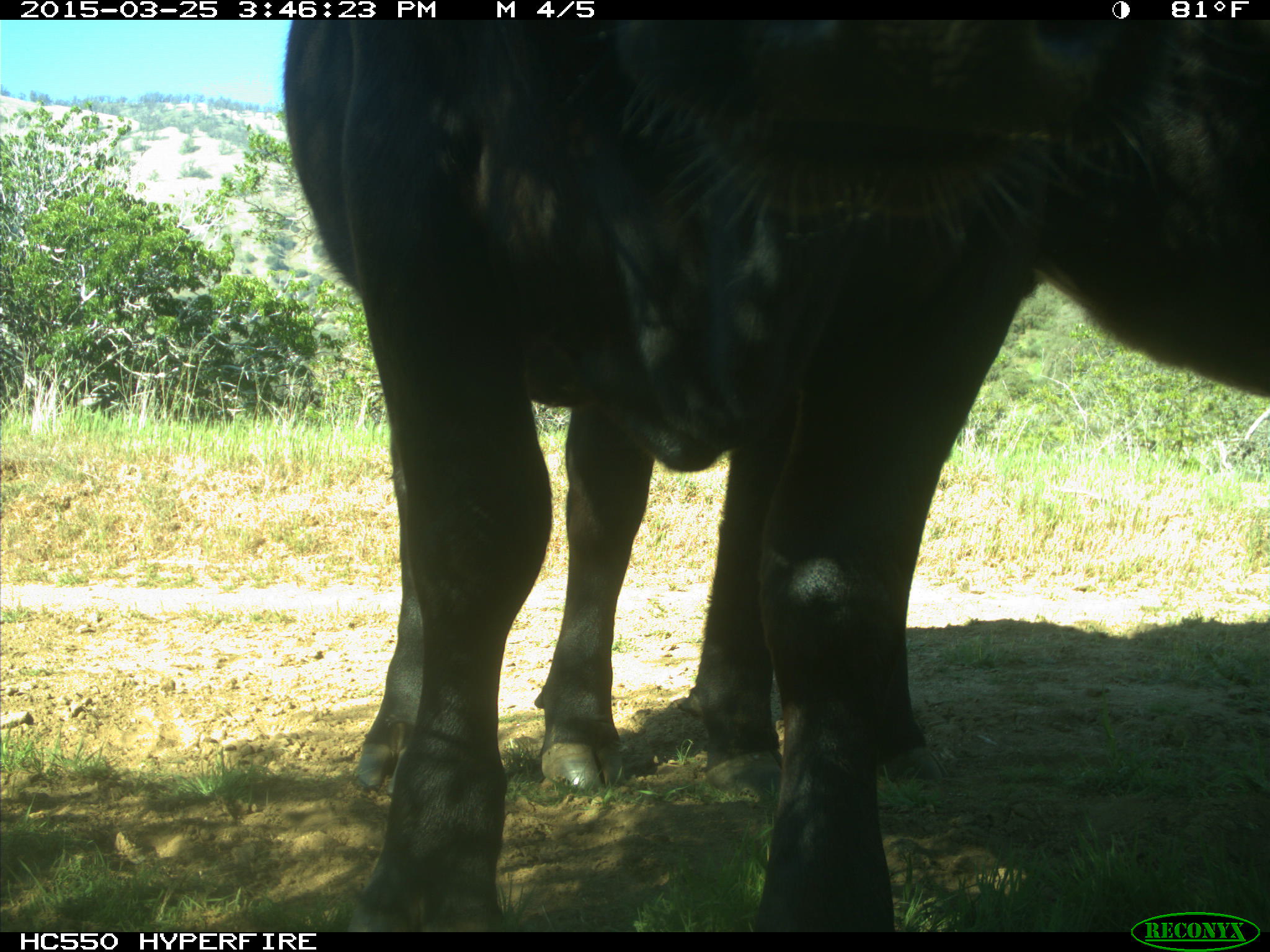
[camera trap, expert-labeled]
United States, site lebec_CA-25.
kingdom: Animalia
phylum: Chordata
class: Mammalia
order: Artiodactyla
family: Bovidae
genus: Bos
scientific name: Bos taurus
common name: domestic cow